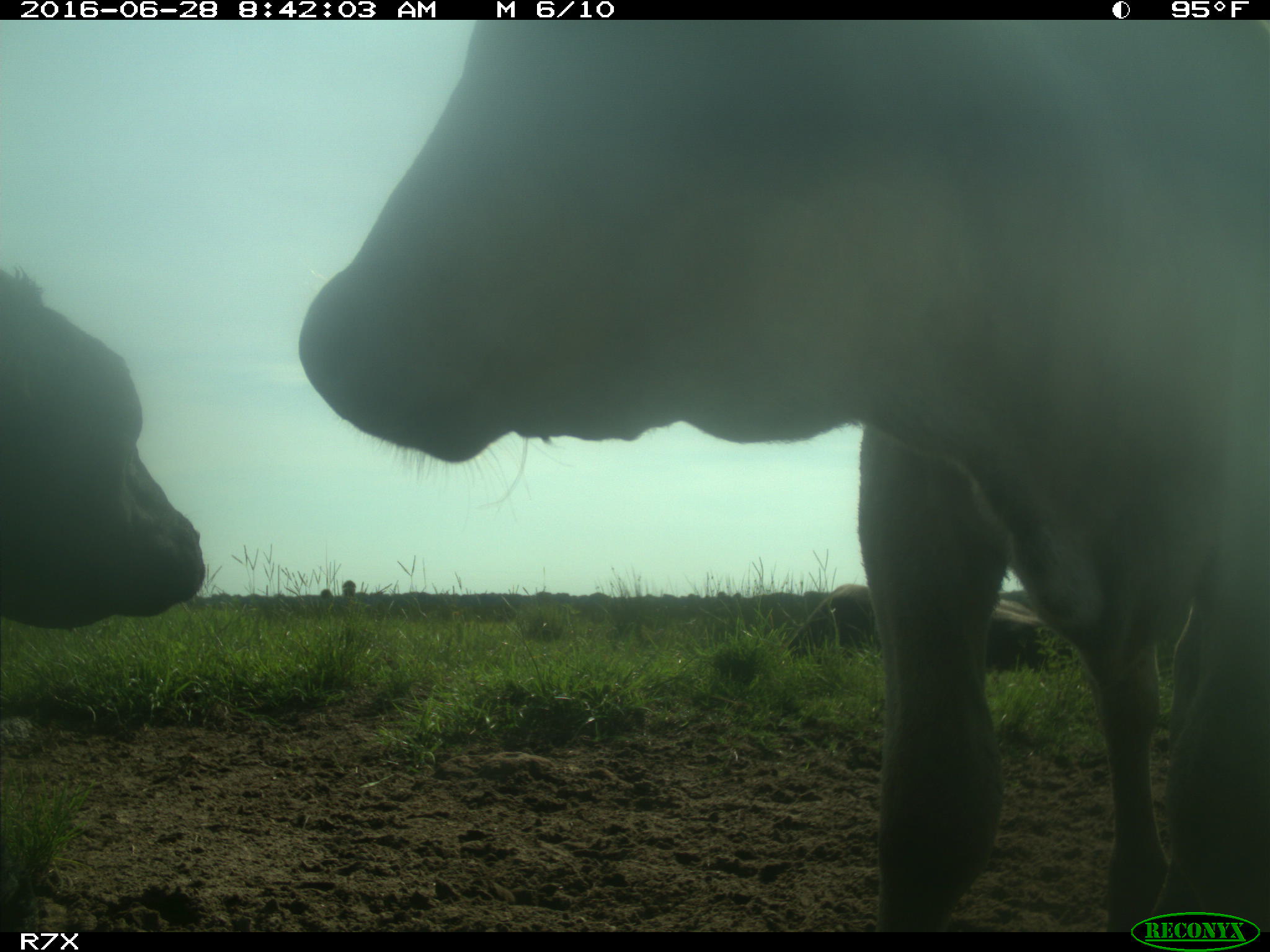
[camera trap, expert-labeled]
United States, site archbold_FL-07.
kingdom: Animalia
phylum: Chordata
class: Mammalia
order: Artiodactyla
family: Bovidae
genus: Bos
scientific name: Bos taurus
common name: domestic cow